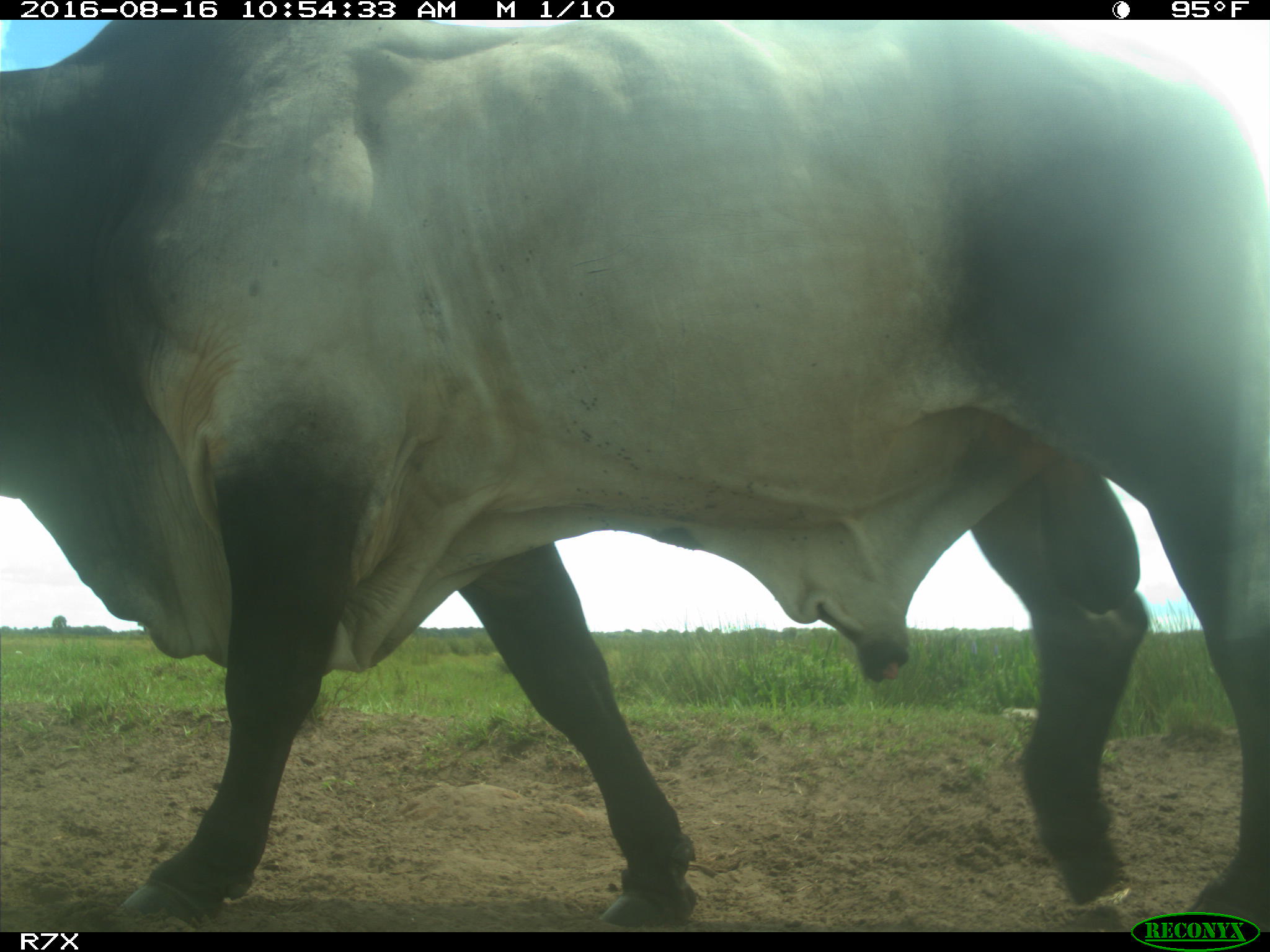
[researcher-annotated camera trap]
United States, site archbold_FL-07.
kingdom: Animalia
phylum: Chordata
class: Mammalia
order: Artiodactyla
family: Bovidae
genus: Bos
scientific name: Bos taurus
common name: domestic cow